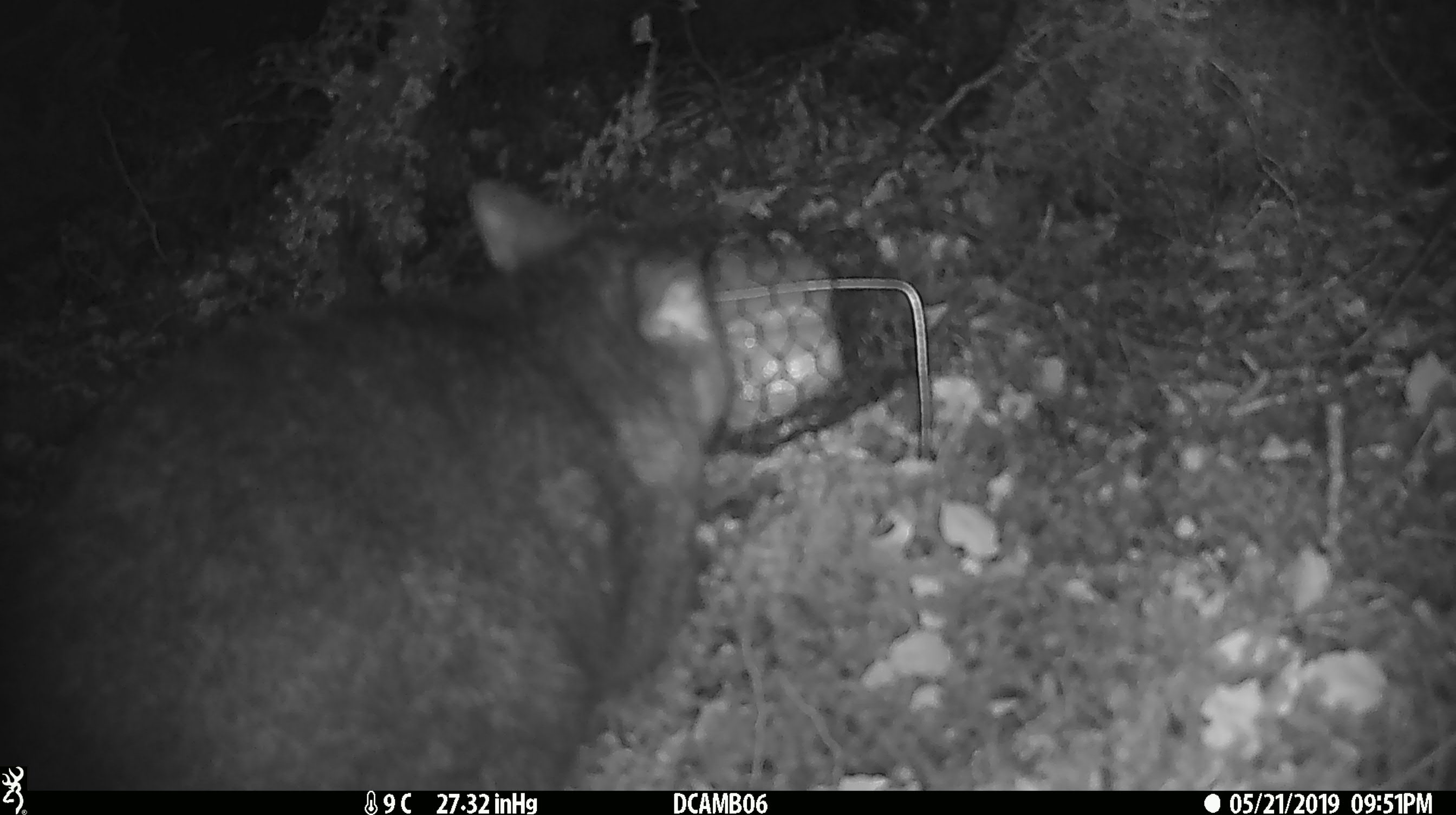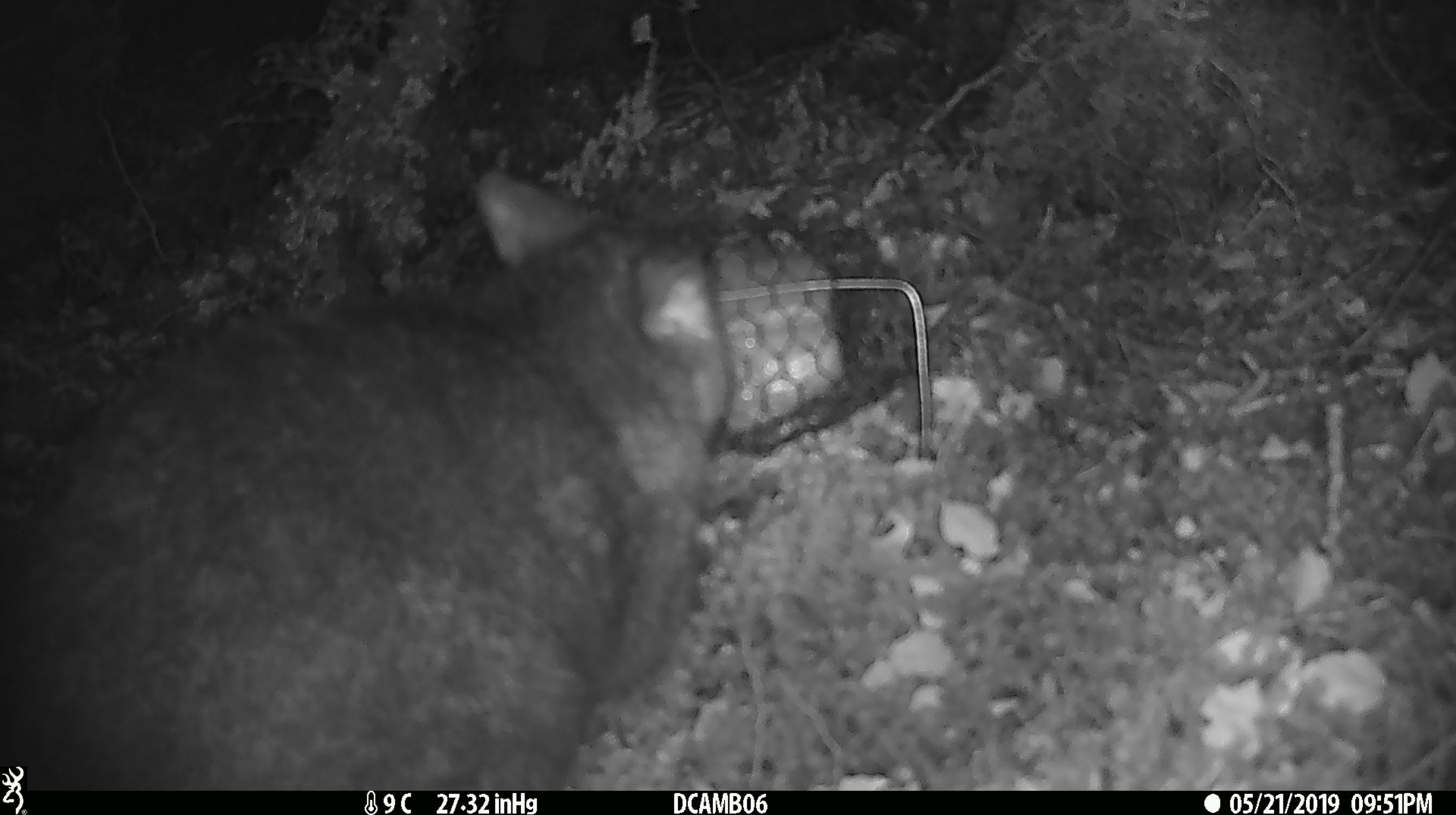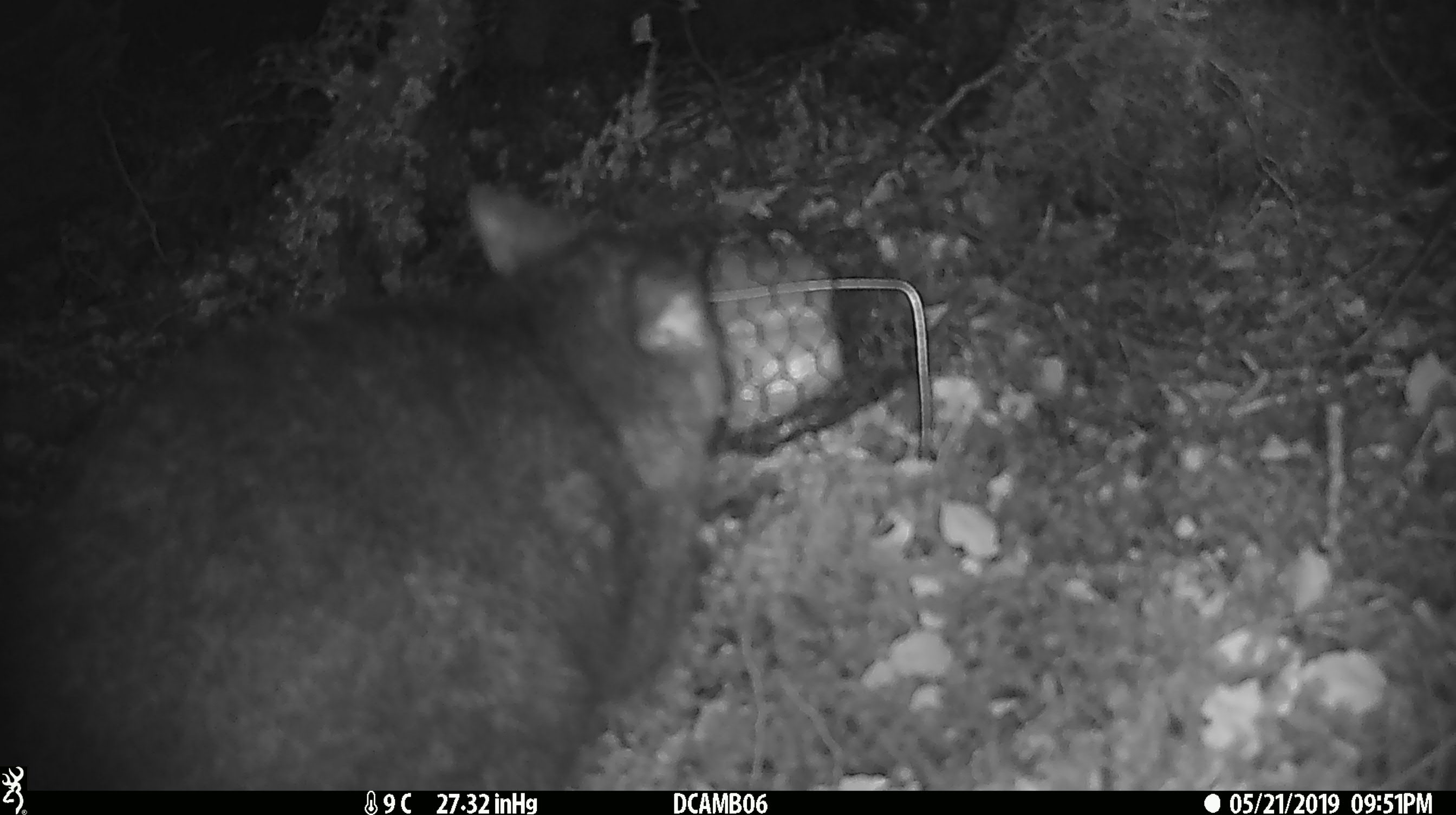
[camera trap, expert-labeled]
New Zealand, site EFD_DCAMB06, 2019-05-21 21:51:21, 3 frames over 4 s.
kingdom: Animalia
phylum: Chordata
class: Mammalia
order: Diprotodontia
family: Phalangeridae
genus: Trichosurus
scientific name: Trichosurus vulpecula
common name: common brushtail possum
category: possum